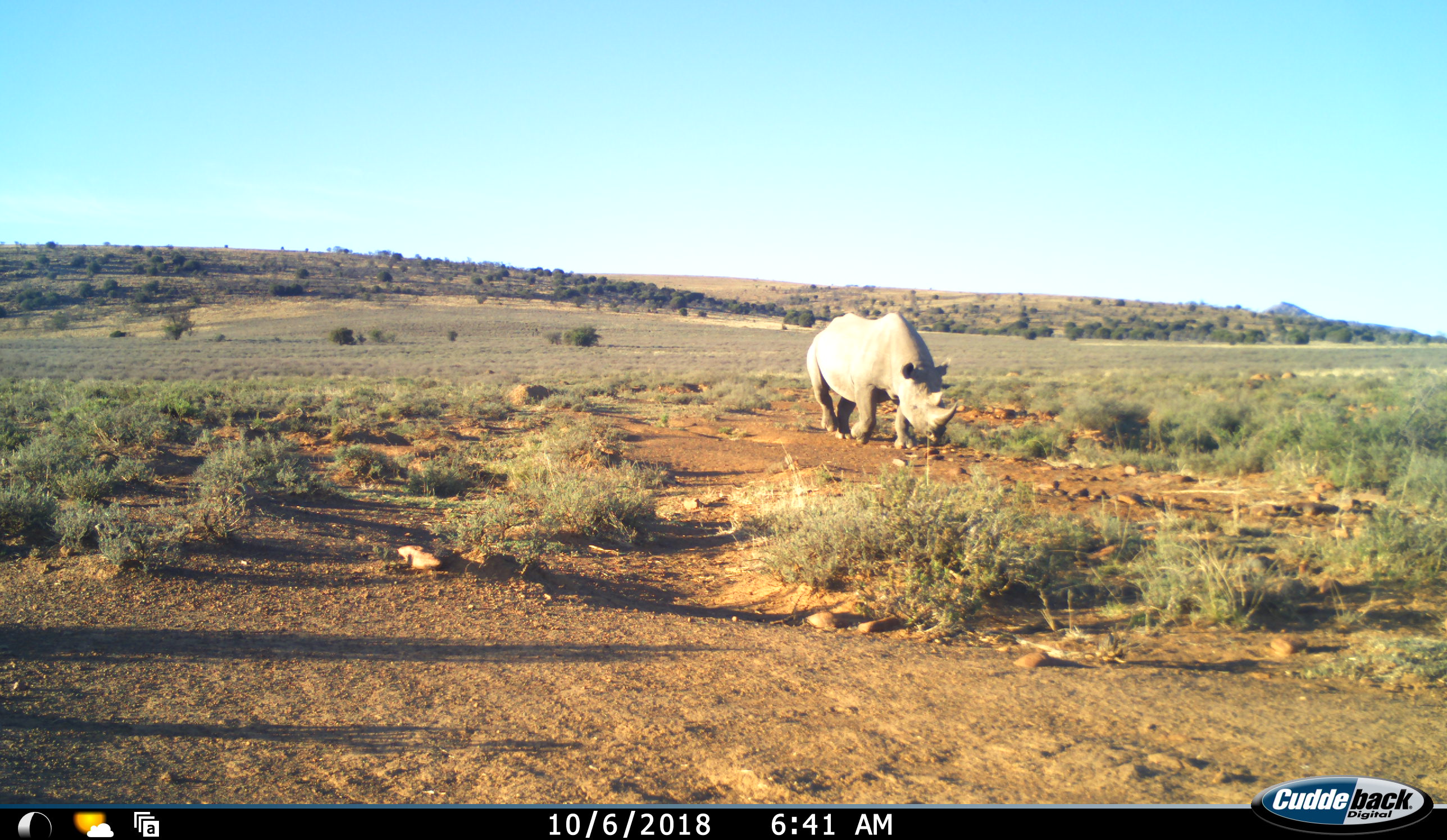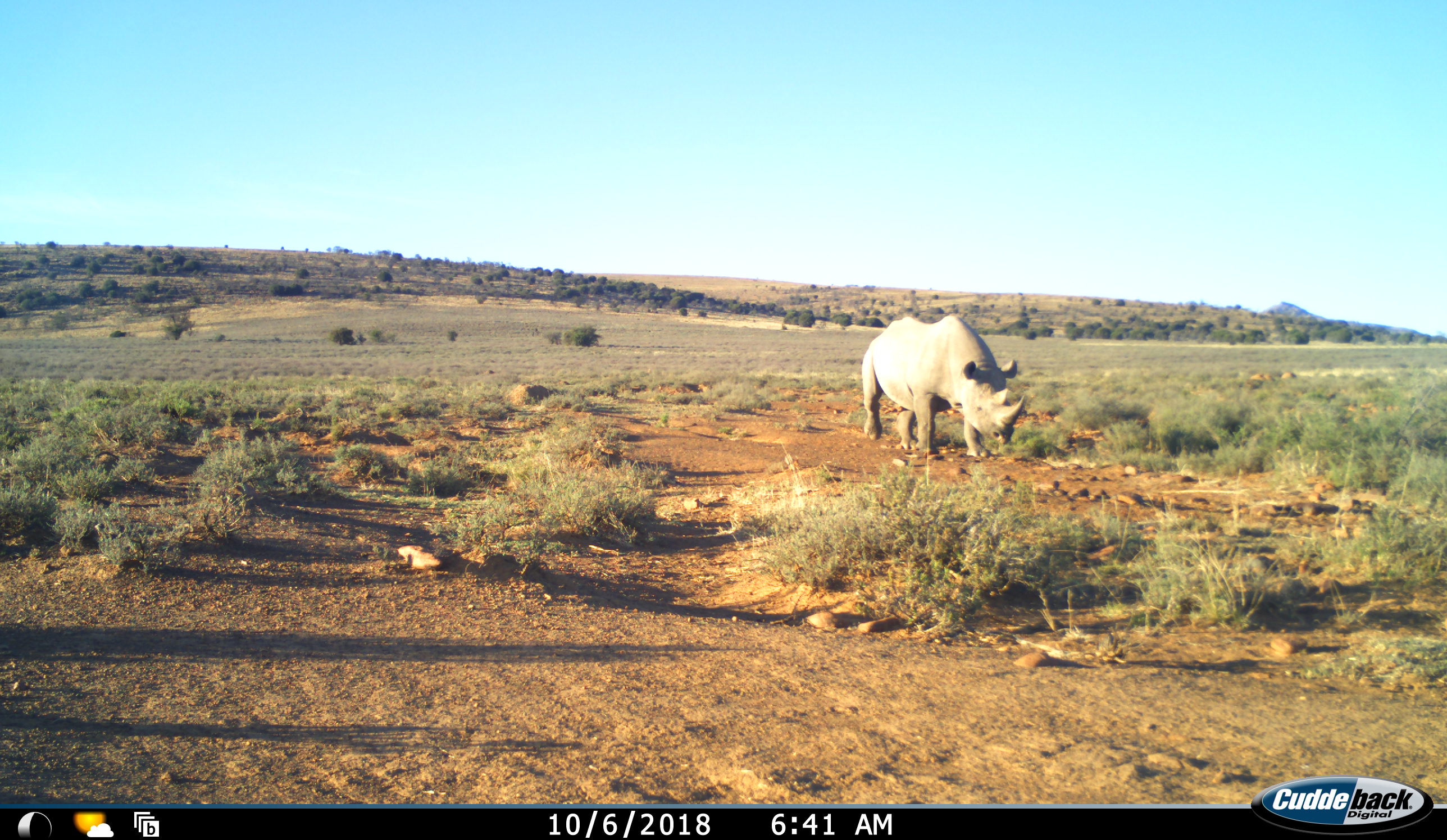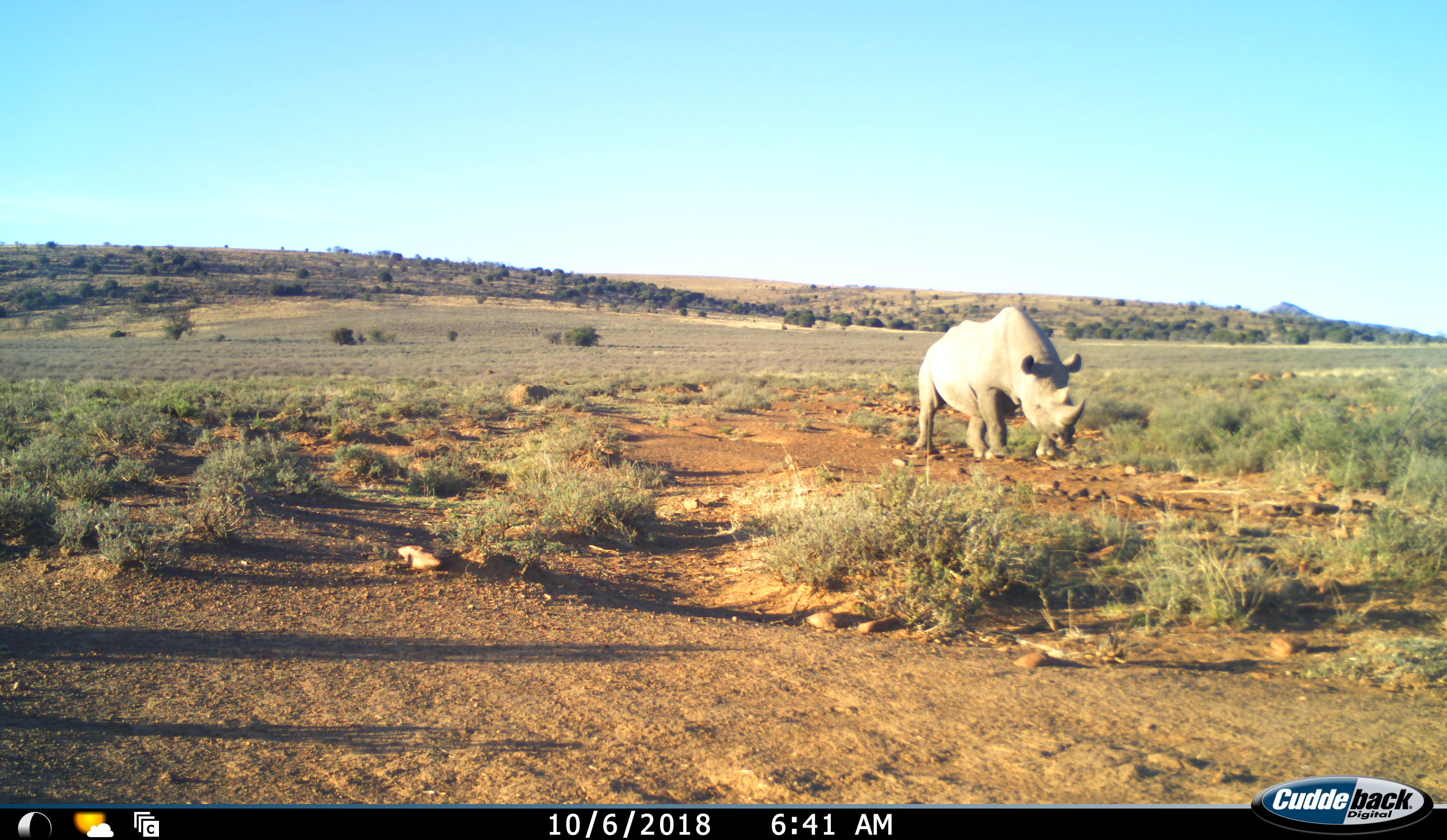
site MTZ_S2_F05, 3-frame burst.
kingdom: Animalia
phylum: Chordata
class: Mammalia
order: Perissodactyla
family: Rhinocerotidae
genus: Diceros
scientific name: Diceros bicornis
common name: black rhinoceros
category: rhinocerosblack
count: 1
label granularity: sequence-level